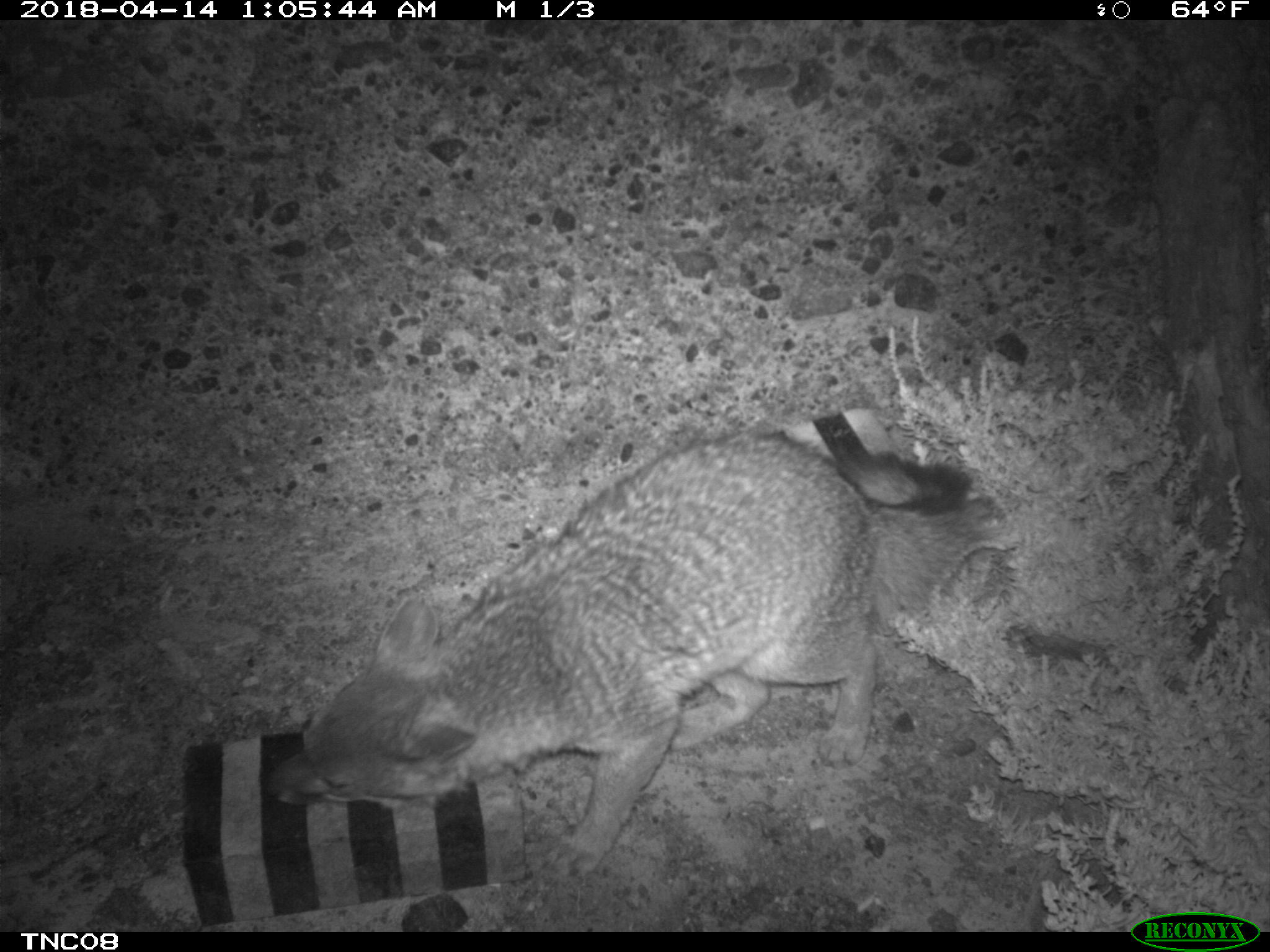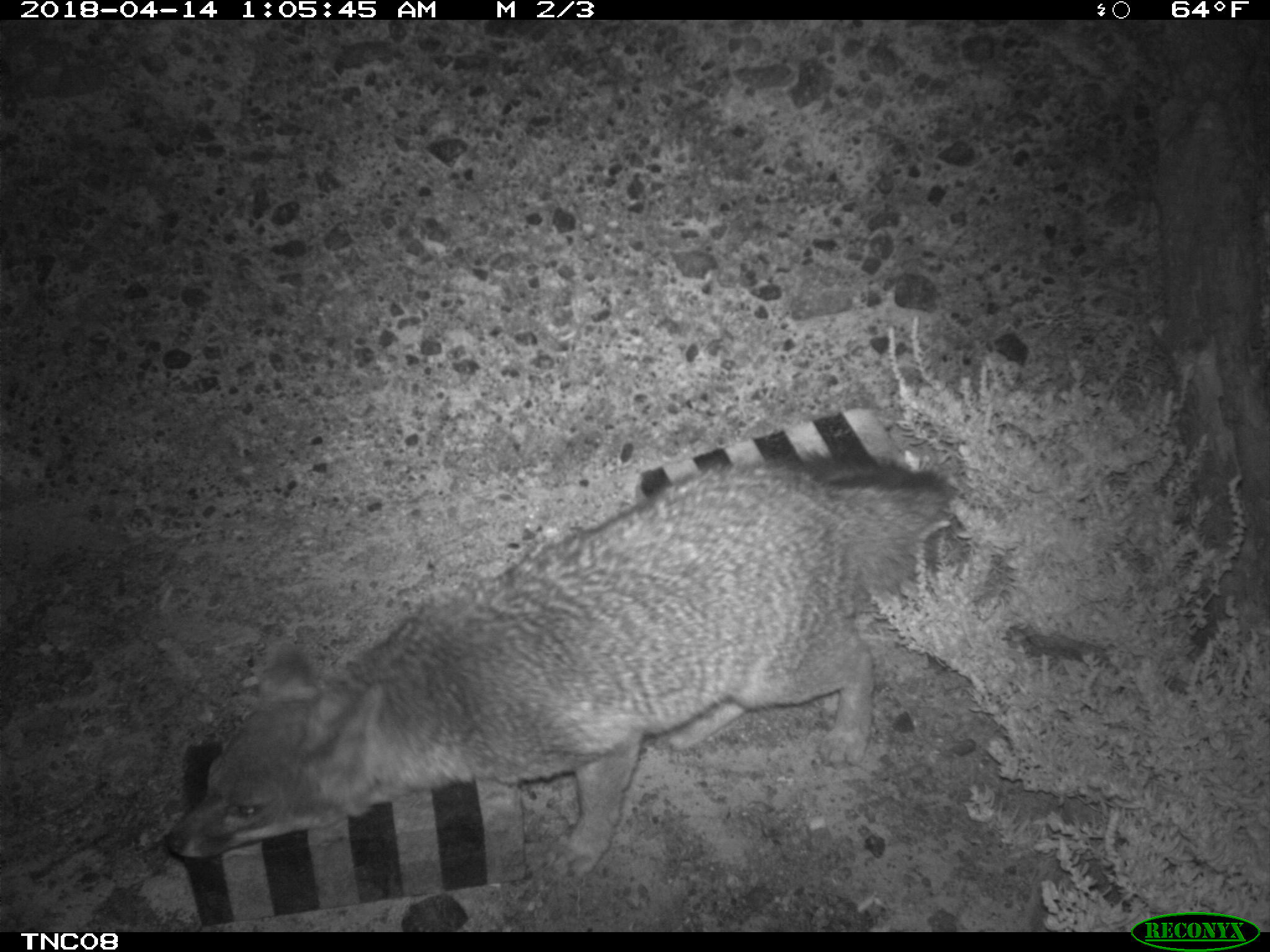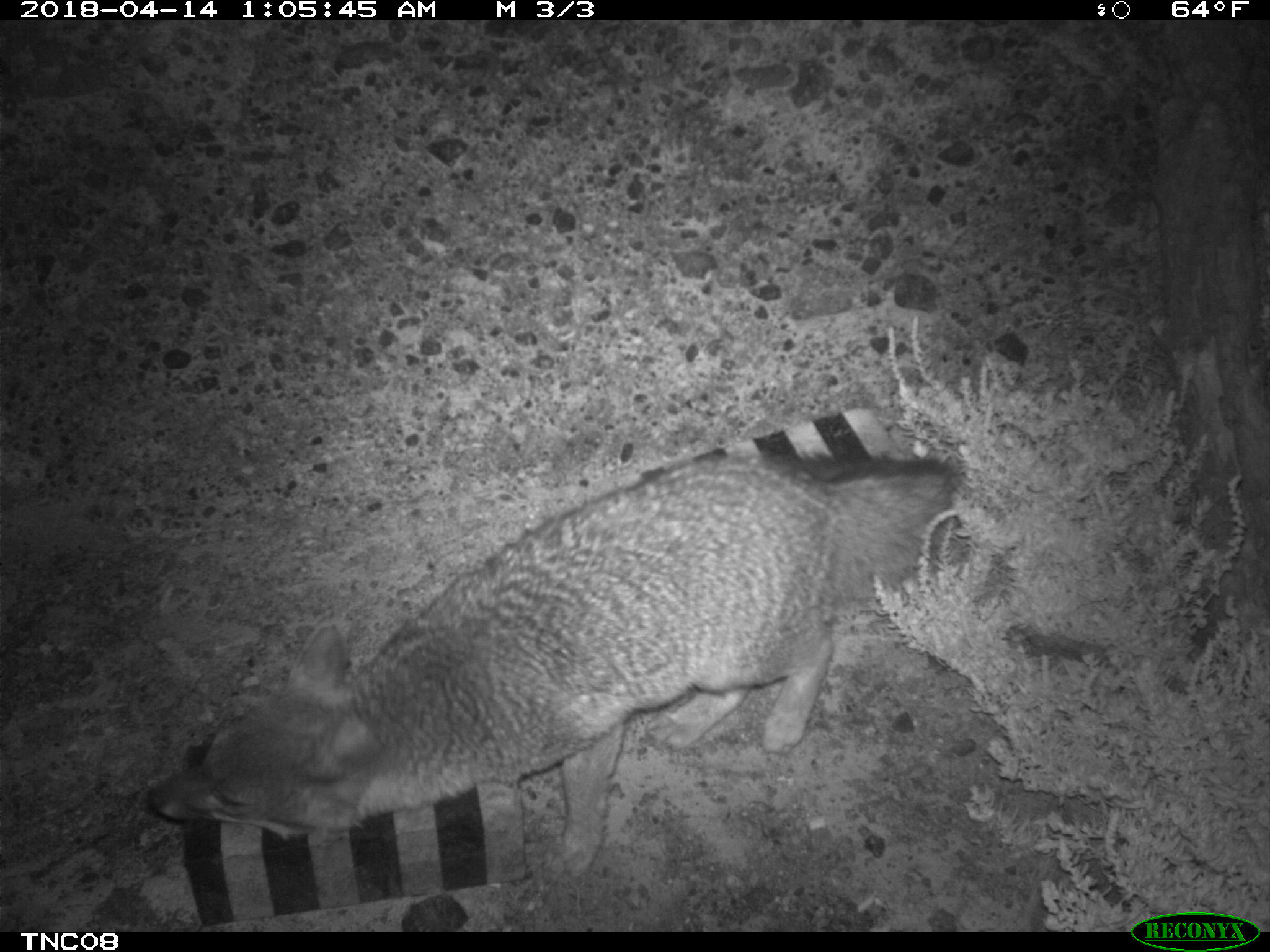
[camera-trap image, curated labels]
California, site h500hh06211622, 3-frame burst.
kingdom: Animalia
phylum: Chordata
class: Mammalia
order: Carnivora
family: Canidae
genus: Urocyon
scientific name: Urocyon littoralis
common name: island fox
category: fox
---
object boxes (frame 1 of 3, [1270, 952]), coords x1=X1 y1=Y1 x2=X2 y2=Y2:
fox: x1=266 y1=433 x2=996 y2=876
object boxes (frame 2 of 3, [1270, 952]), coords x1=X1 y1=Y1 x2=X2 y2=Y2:
fox: x1=162 y1=447 x2=963 y2=883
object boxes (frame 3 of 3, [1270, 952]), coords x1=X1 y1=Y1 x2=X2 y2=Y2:
fox: x1=144 y1=448 x2=959 y2=885